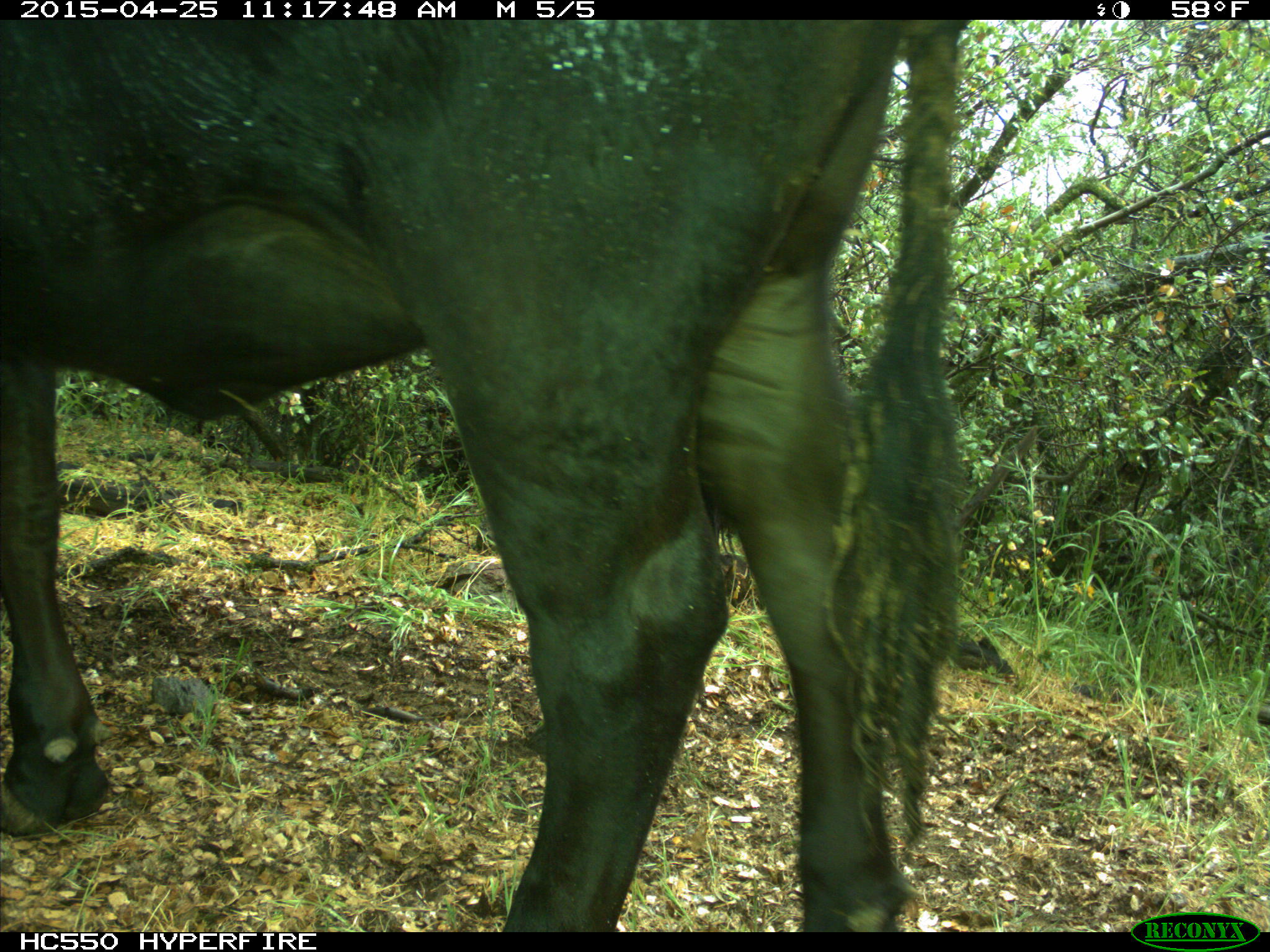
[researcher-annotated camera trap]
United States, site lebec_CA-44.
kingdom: Animalia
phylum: Chordata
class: Mammalia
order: Artiodactyla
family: Suidae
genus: Sus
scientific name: Sus scrofa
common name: wild boar